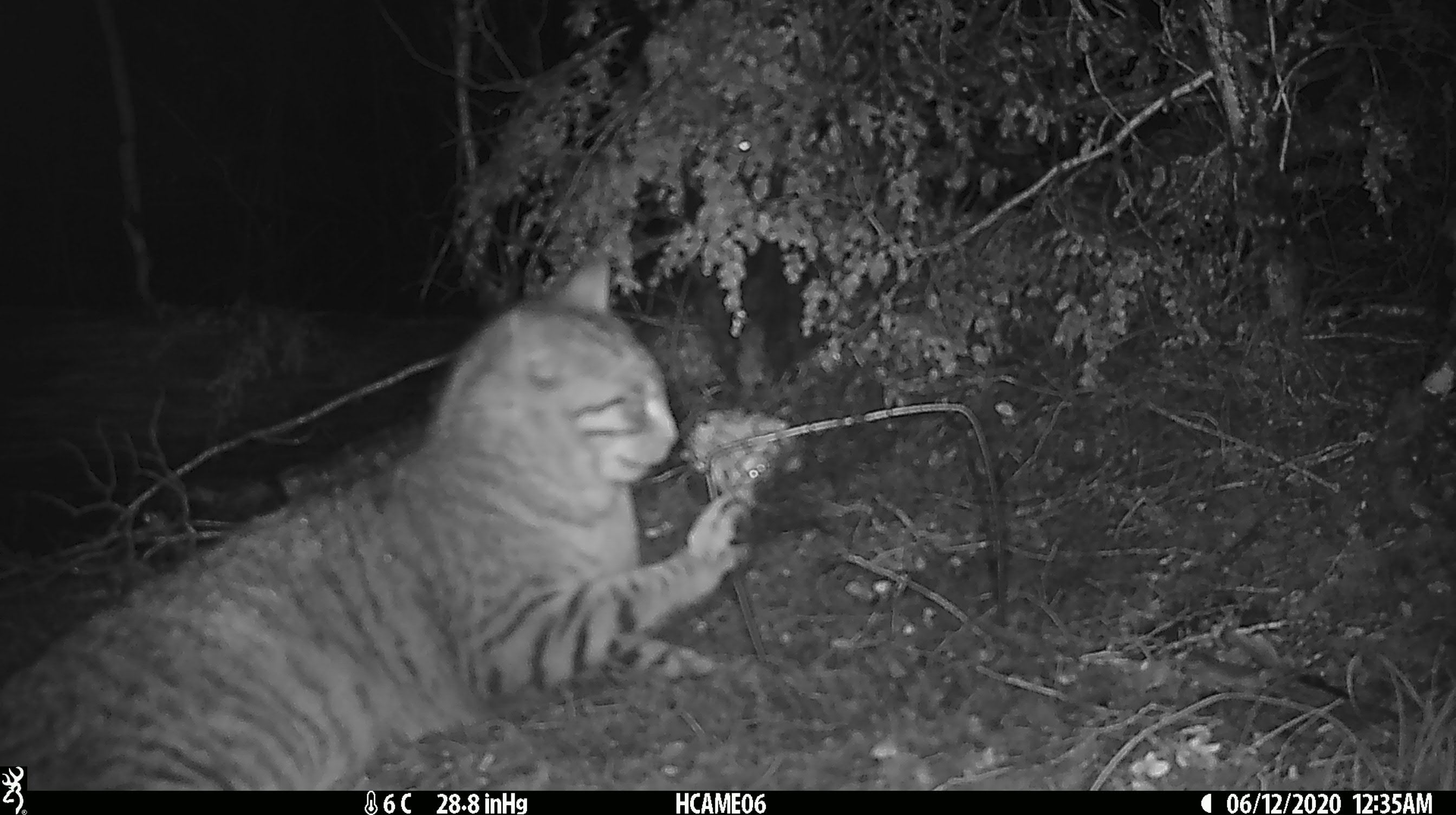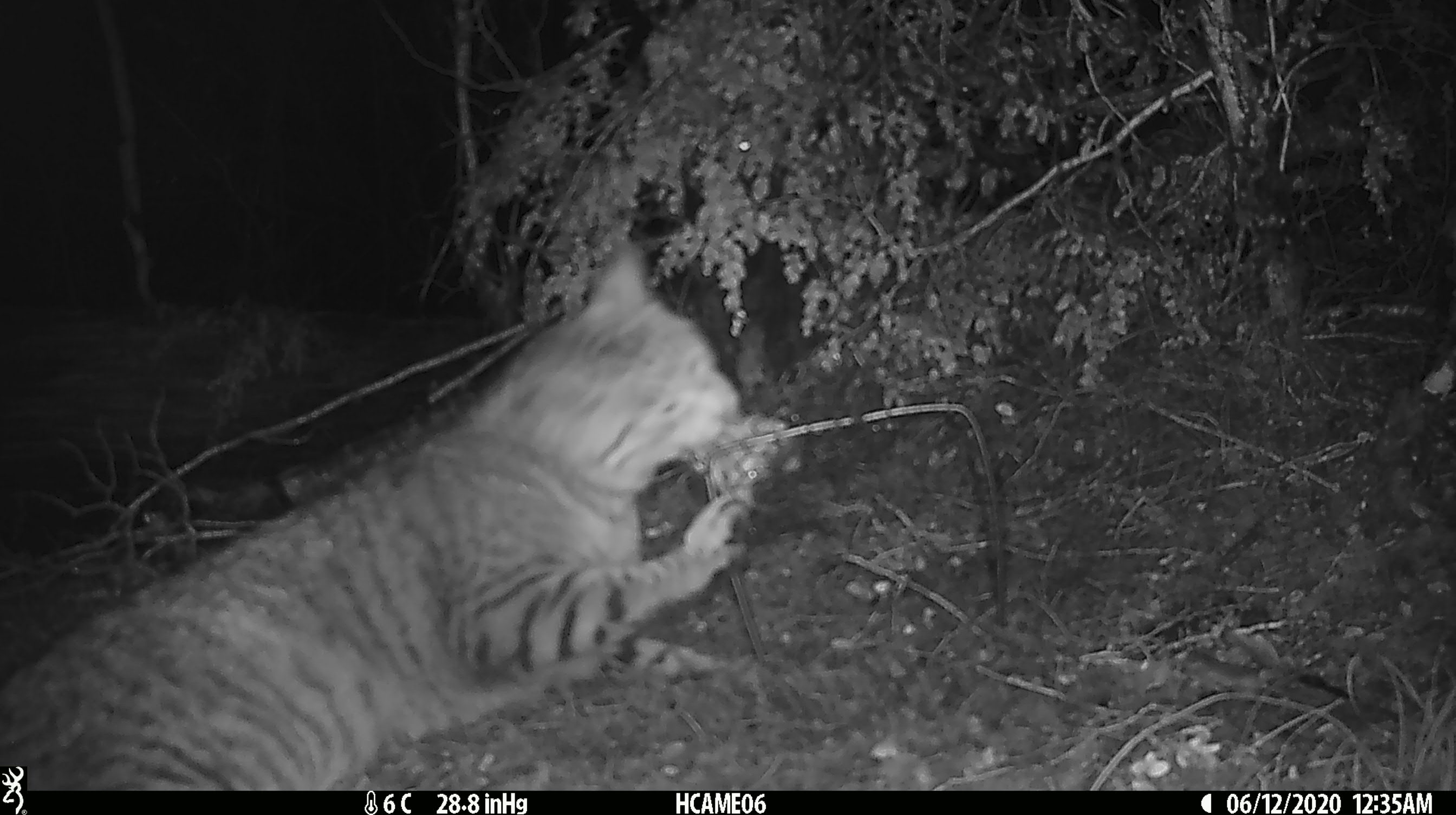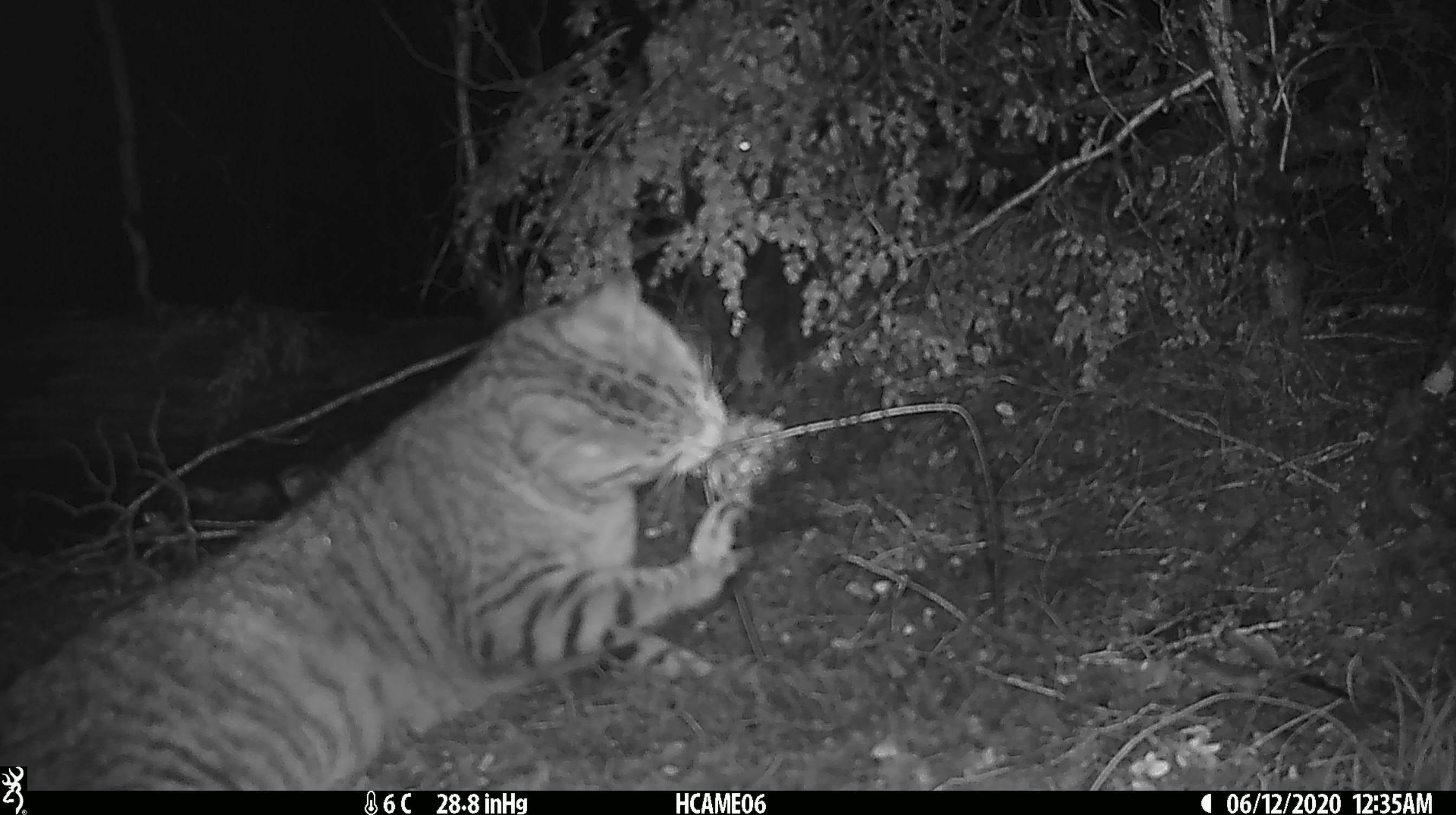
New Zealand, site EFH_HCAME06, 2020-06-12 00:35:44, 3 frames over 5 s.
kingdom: Animalia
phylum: Chordata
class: Mammalia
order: Carnivora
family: Felidae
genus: Felis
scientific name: Felis catus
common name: domestic cat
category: cat